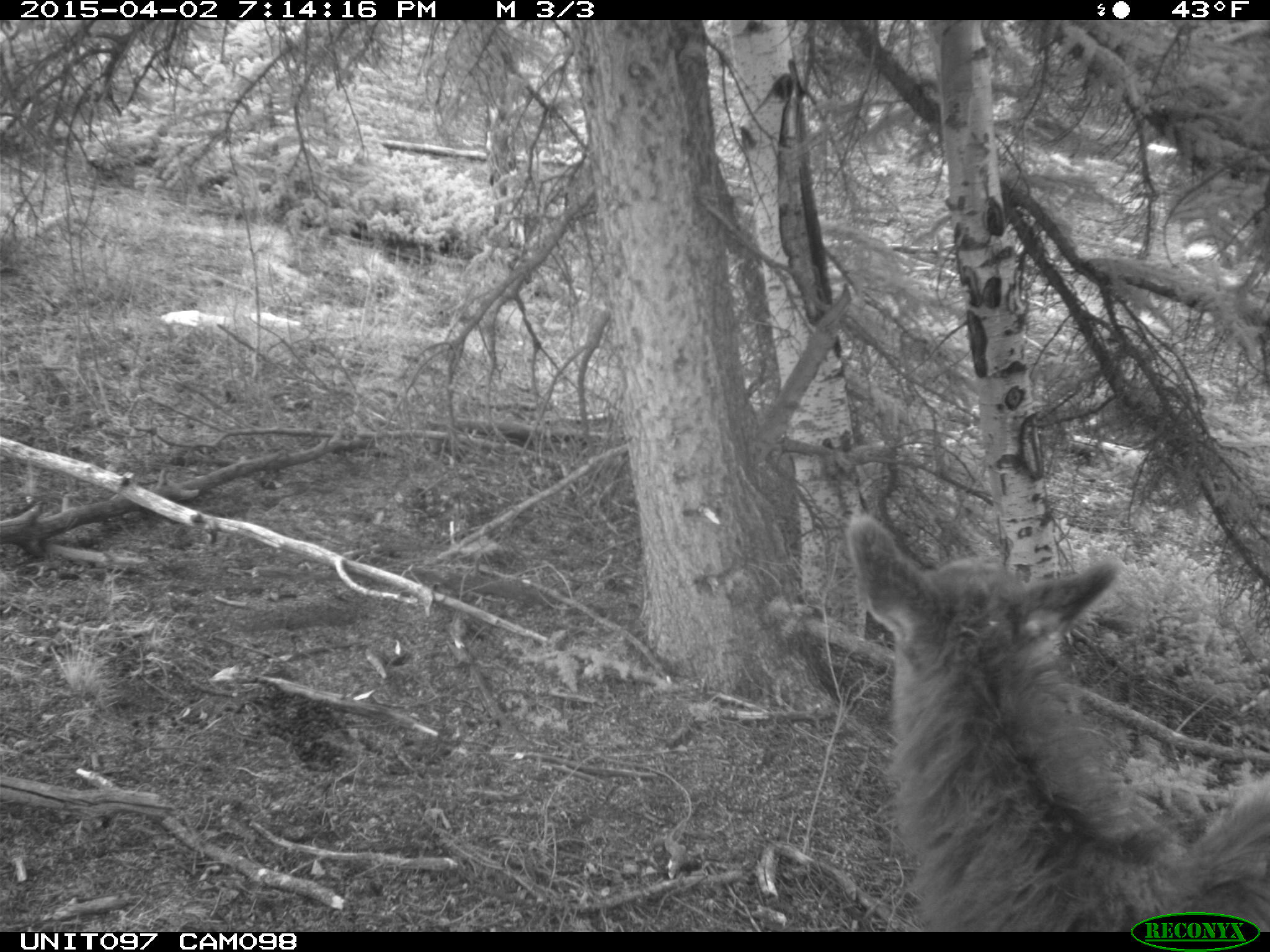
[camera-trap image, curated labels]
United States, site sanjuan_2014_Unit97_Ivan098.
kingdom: Animalia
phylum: Chordata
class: Mammalia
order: Artiodactyla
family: Cervidae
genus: Cervus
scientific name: Cervus elaphus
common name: red deer